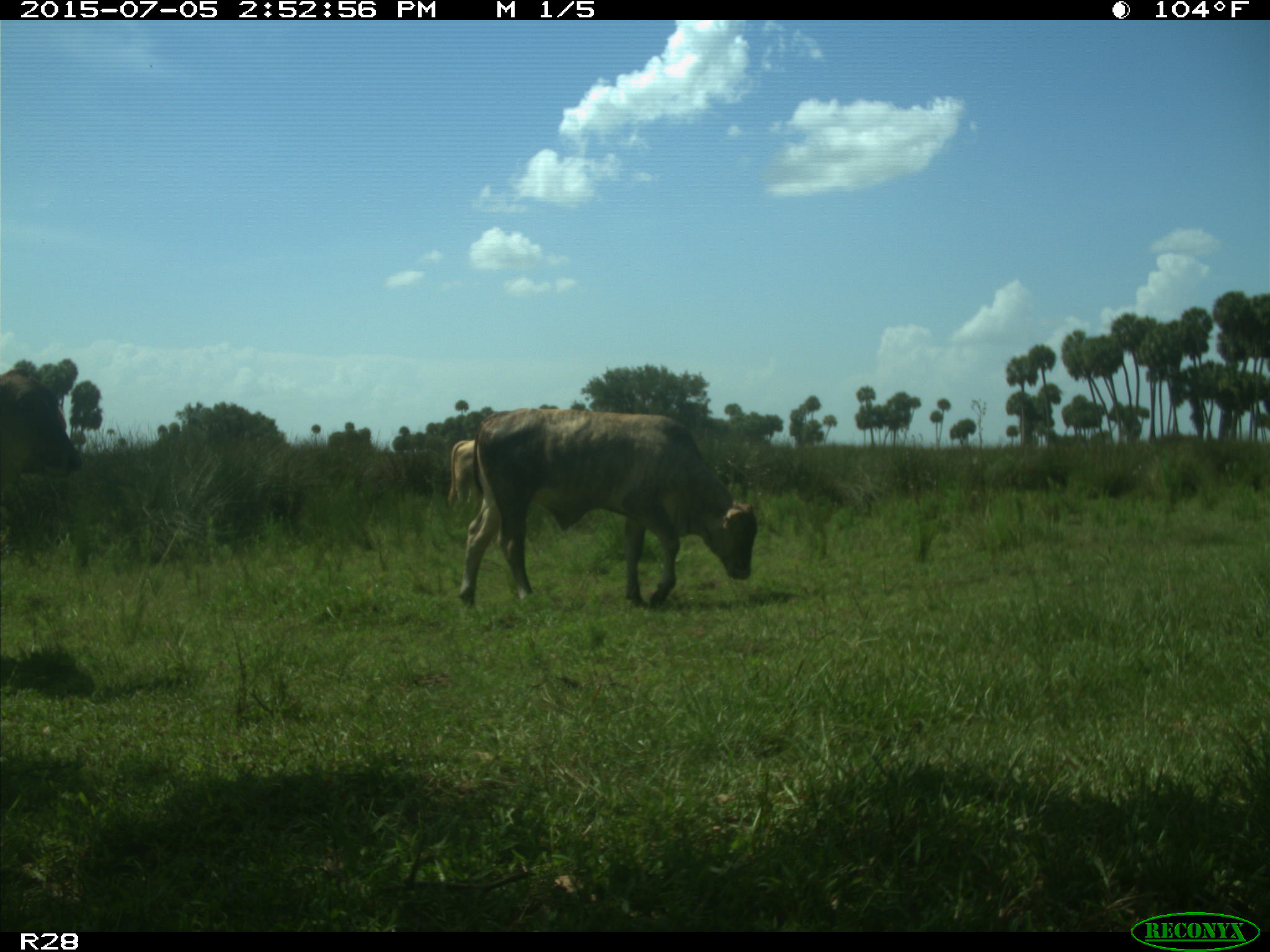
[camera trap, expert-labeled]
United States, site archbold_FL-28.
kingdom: Animalia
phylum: Chordata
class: Mammalia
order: Artiodactyla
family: Bovidae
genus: Bos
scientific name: Bos taurus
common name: domestic cow